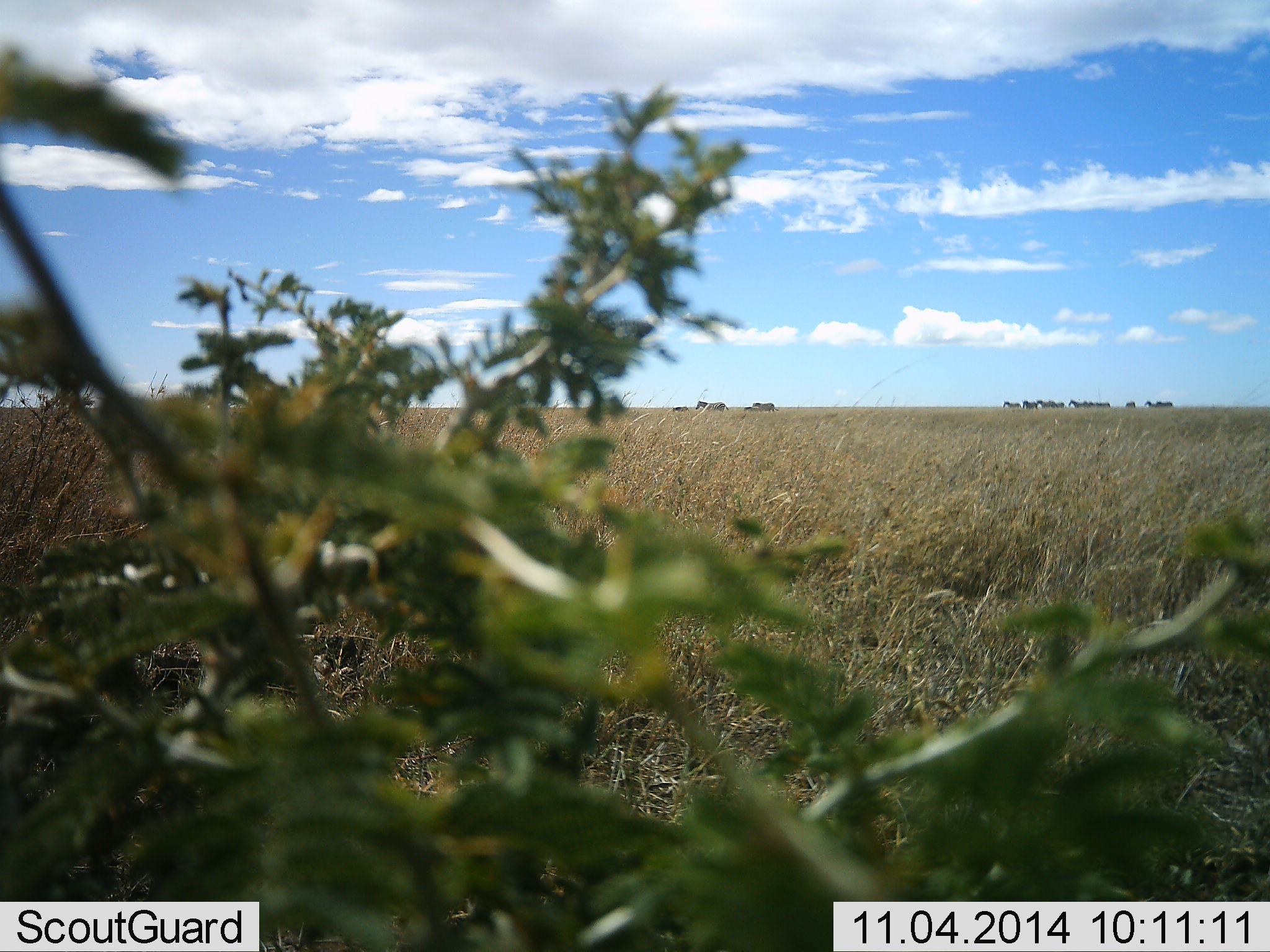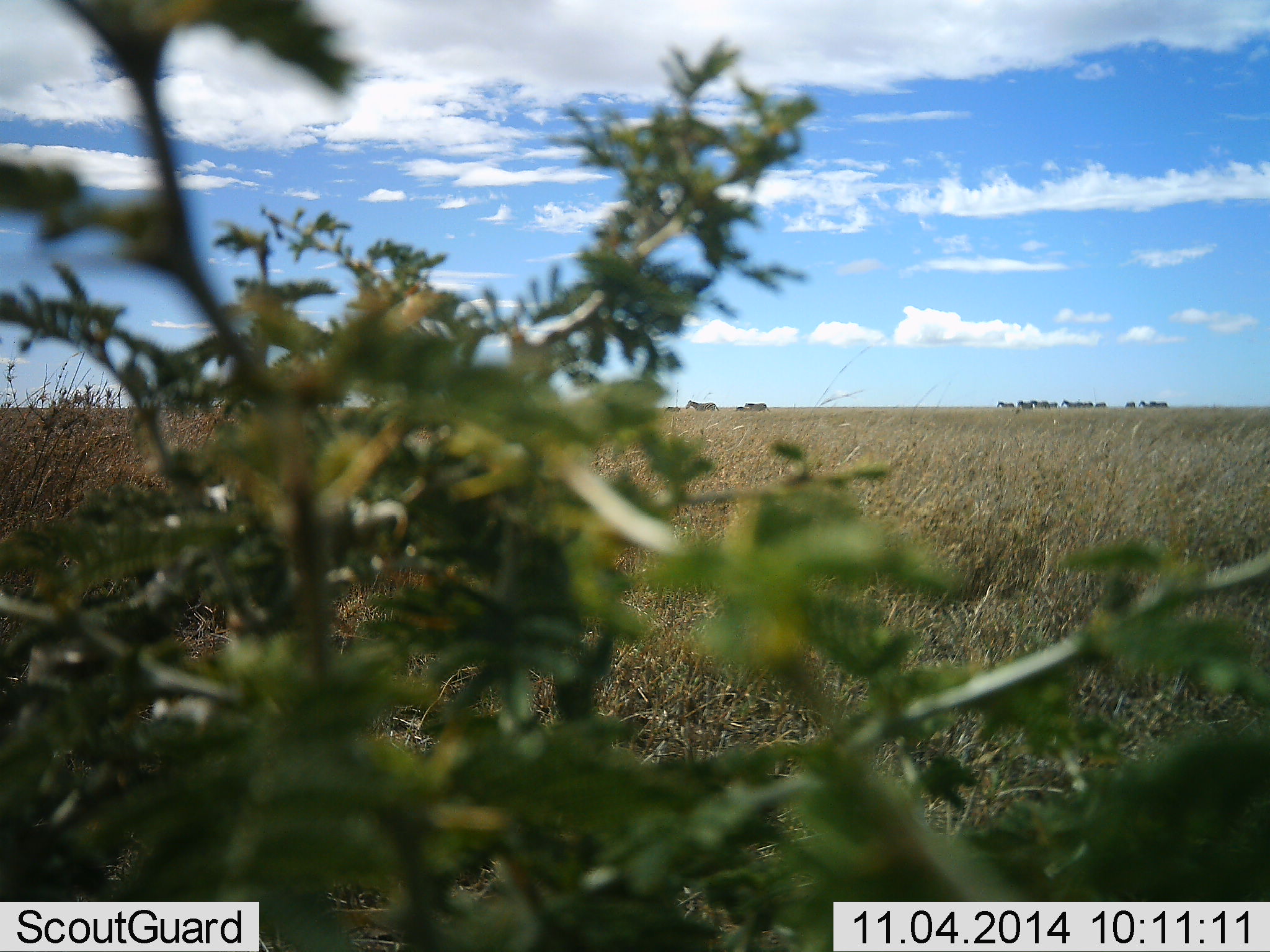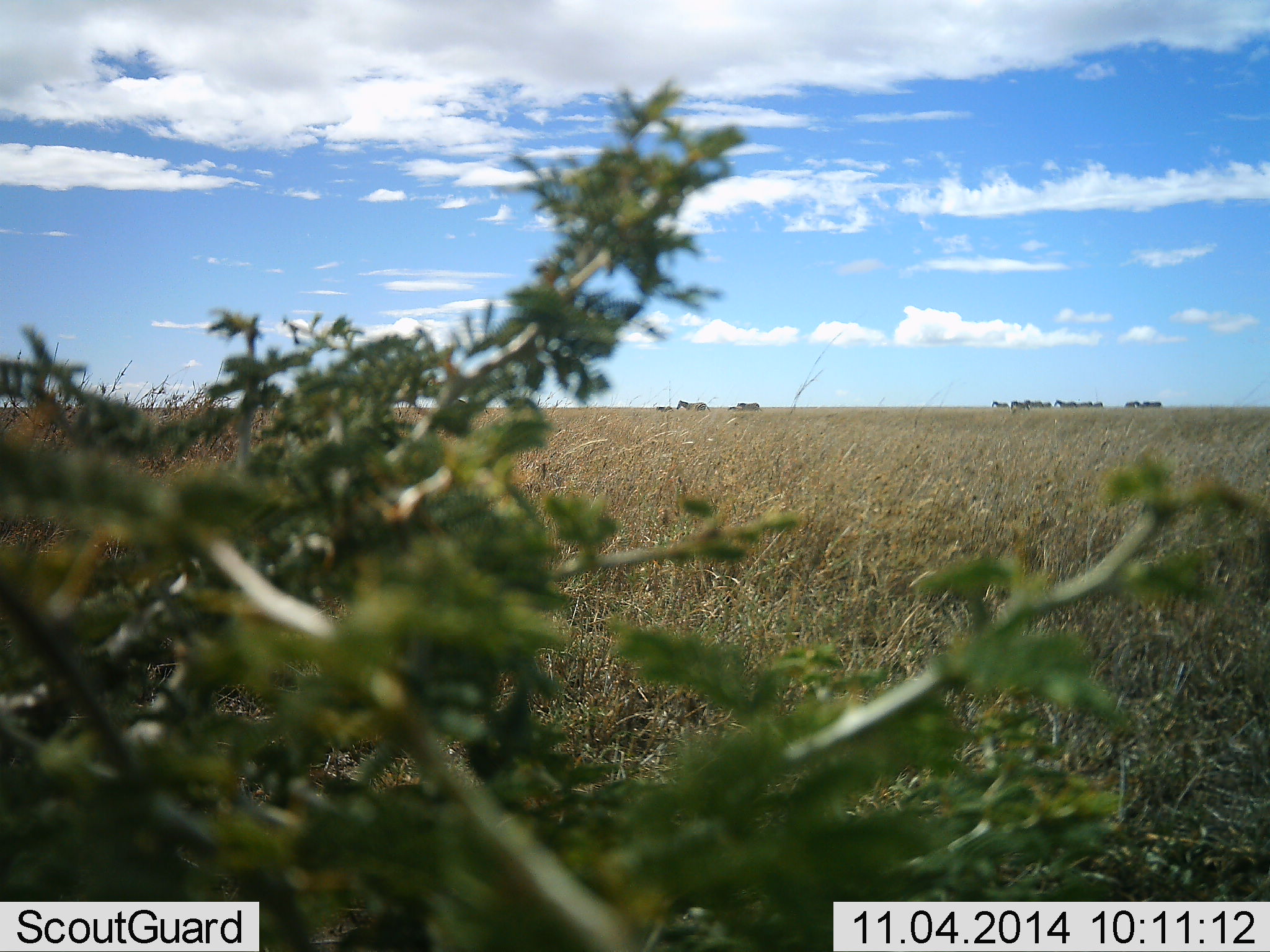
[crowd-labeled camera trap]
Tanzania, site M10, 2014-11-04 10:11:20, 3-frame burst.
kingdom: Animalia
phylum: Chordata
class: Mammalia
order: Perissodactyla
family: Equidae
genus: Equus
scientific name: Equus quagga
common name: plains zebra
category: zebra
Zebra (plains zebra) (Equus quagga), count 11-50. Behavior (volunteer vote fractions): standing 10%, resting 0%, moving 100%, interacting 0%. Young present (vote fraction): 0%. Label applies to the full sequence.